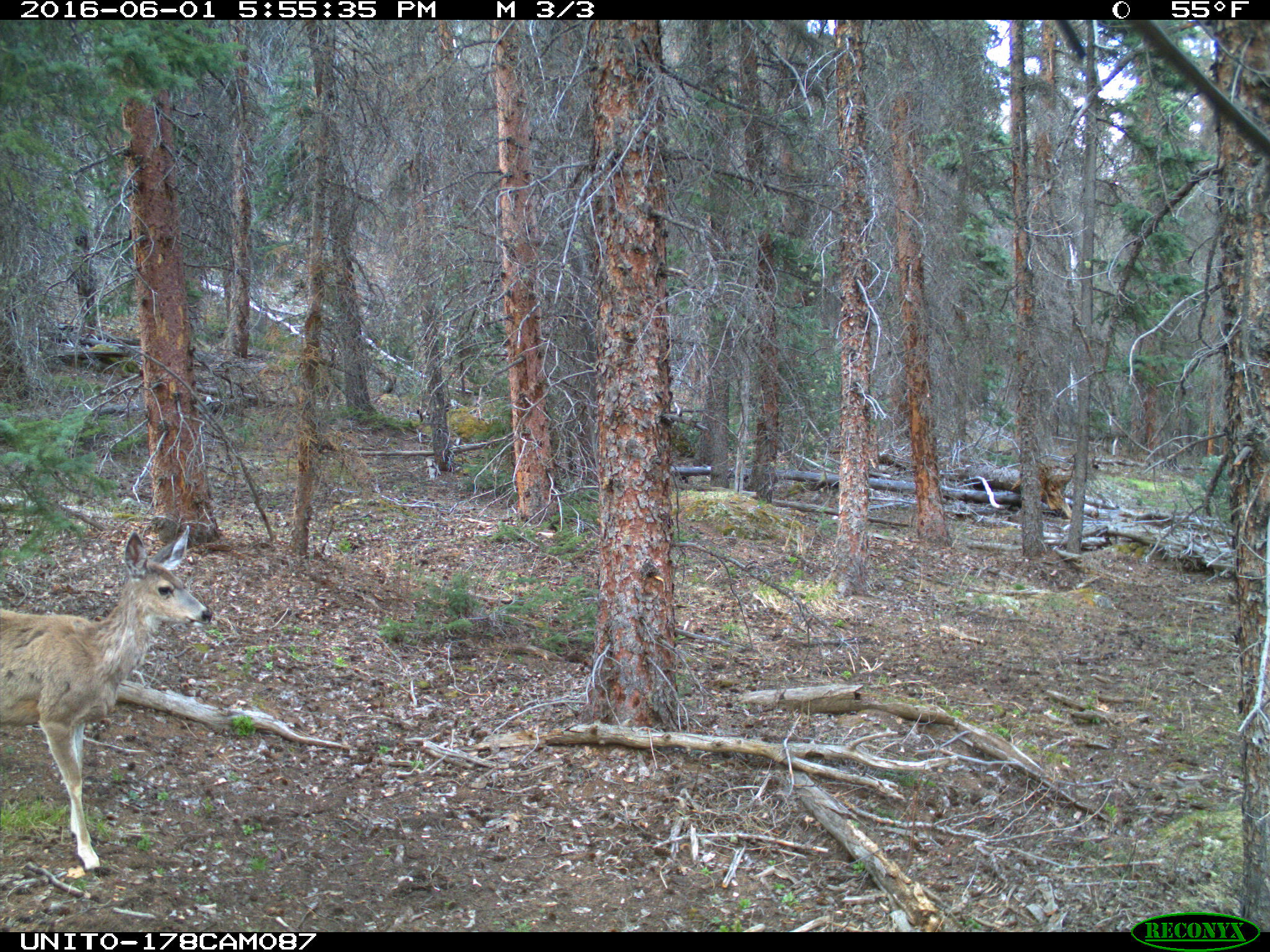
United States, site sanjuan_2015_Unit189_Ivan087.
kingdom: Animalia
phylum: Chordata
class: Mammalia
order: Artiodactyla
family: Cervidae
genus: Odocoileus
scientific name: Odocoileus hemionus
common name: mule deer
Odocoileus hemionus (mule deer).